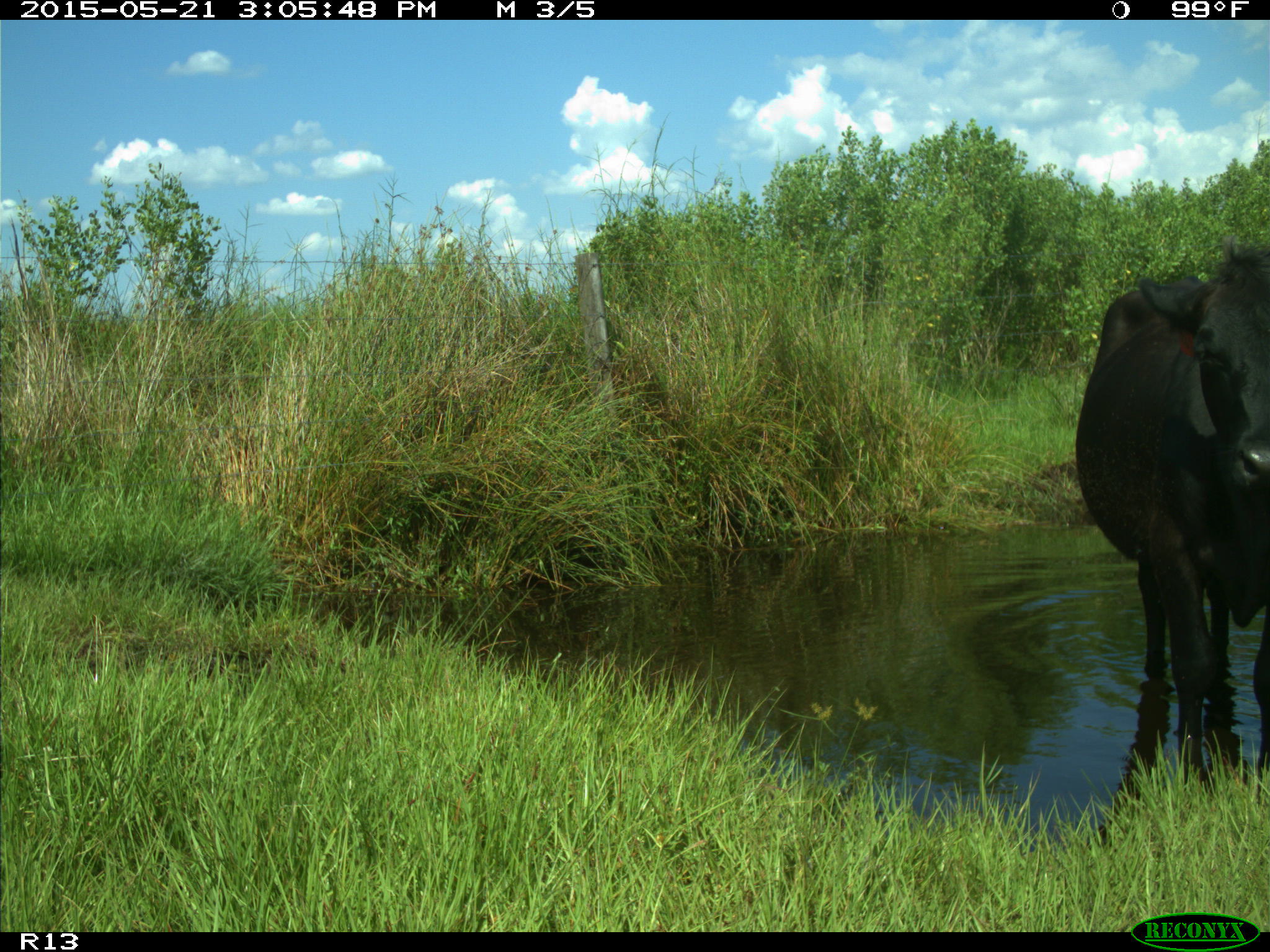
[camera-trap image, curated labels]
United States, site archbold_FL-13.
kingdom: Animalia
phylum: Chordata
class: Mammalia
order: Artiodactyla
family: Bovidae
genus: Bos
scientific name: Bos taurus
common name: domestic cow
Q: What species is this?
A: Bos taurus (domestic cow).